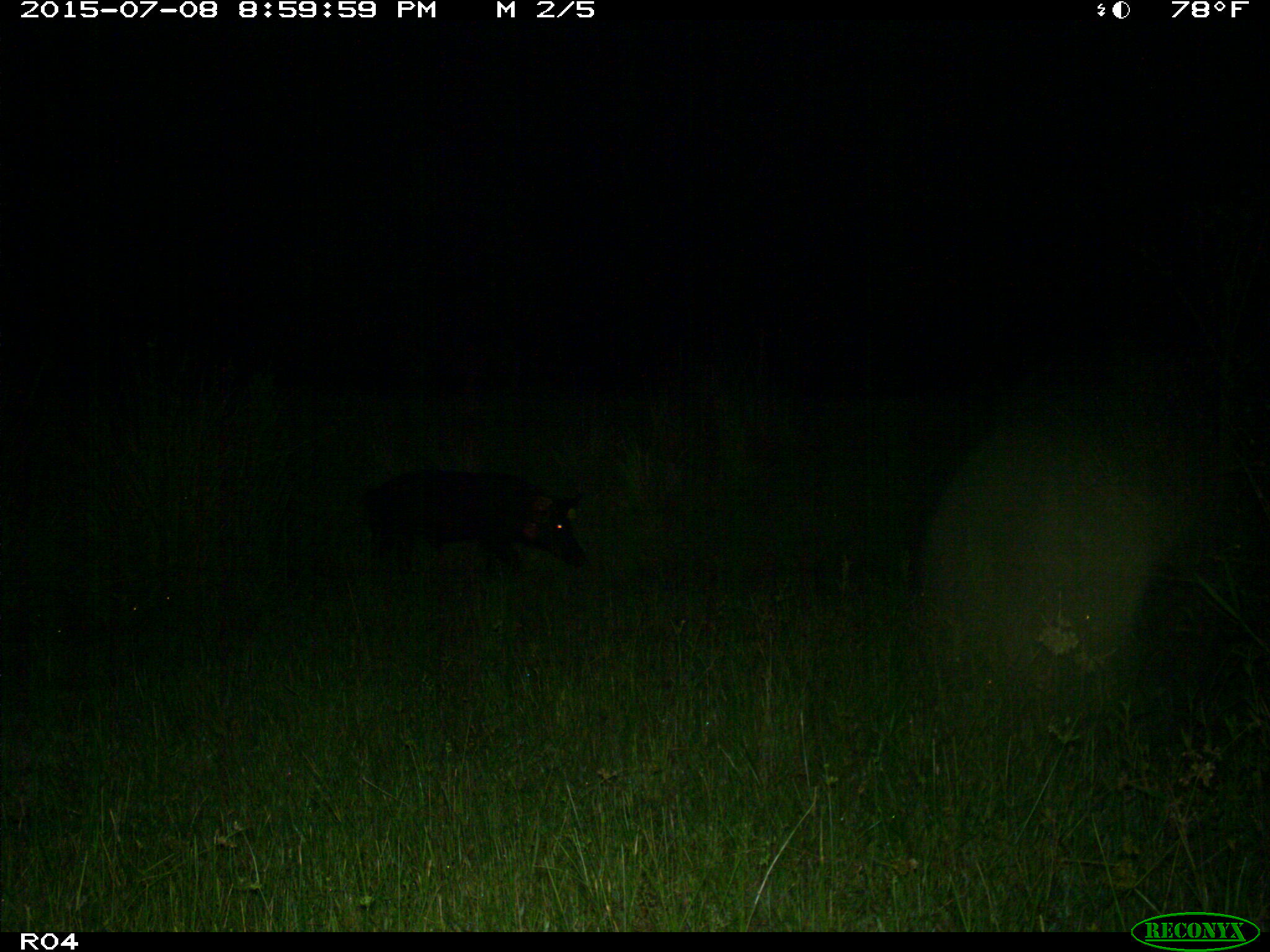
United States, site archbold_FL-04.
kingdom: Animalia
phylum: Chordata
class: Mammalia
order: Artiodactyla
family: Suidae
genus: Sus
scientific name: Sus scrofa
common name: wild boar